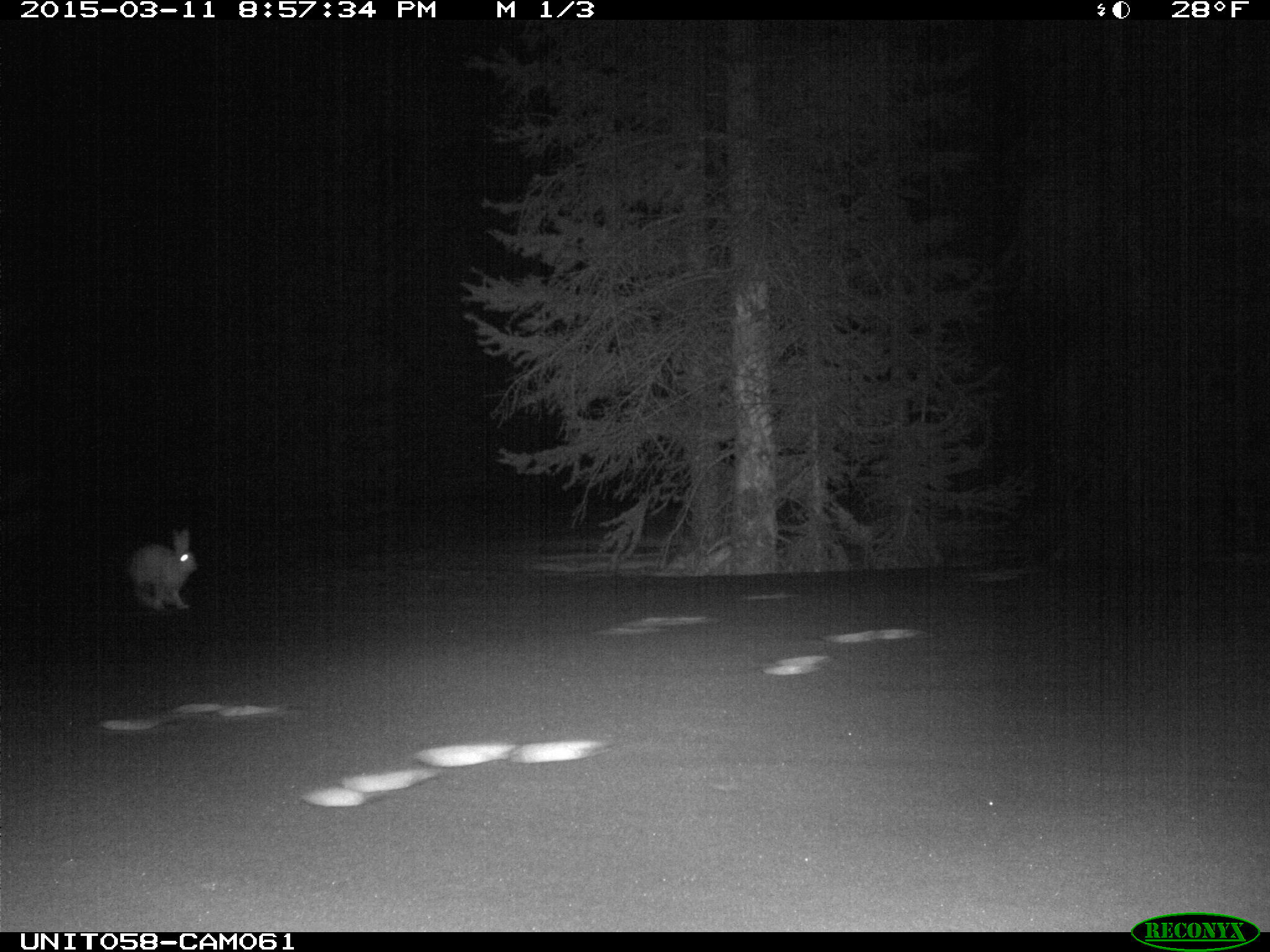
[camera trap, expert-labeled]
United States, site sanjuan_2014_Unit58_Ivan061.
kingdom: Animalia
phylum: Chordata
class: Mammalia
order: Lagomorpha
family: Leporidae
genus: Lepus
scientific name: Lepus americanus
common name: snowshoe hare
Lepus americanus (snowshoe hare).